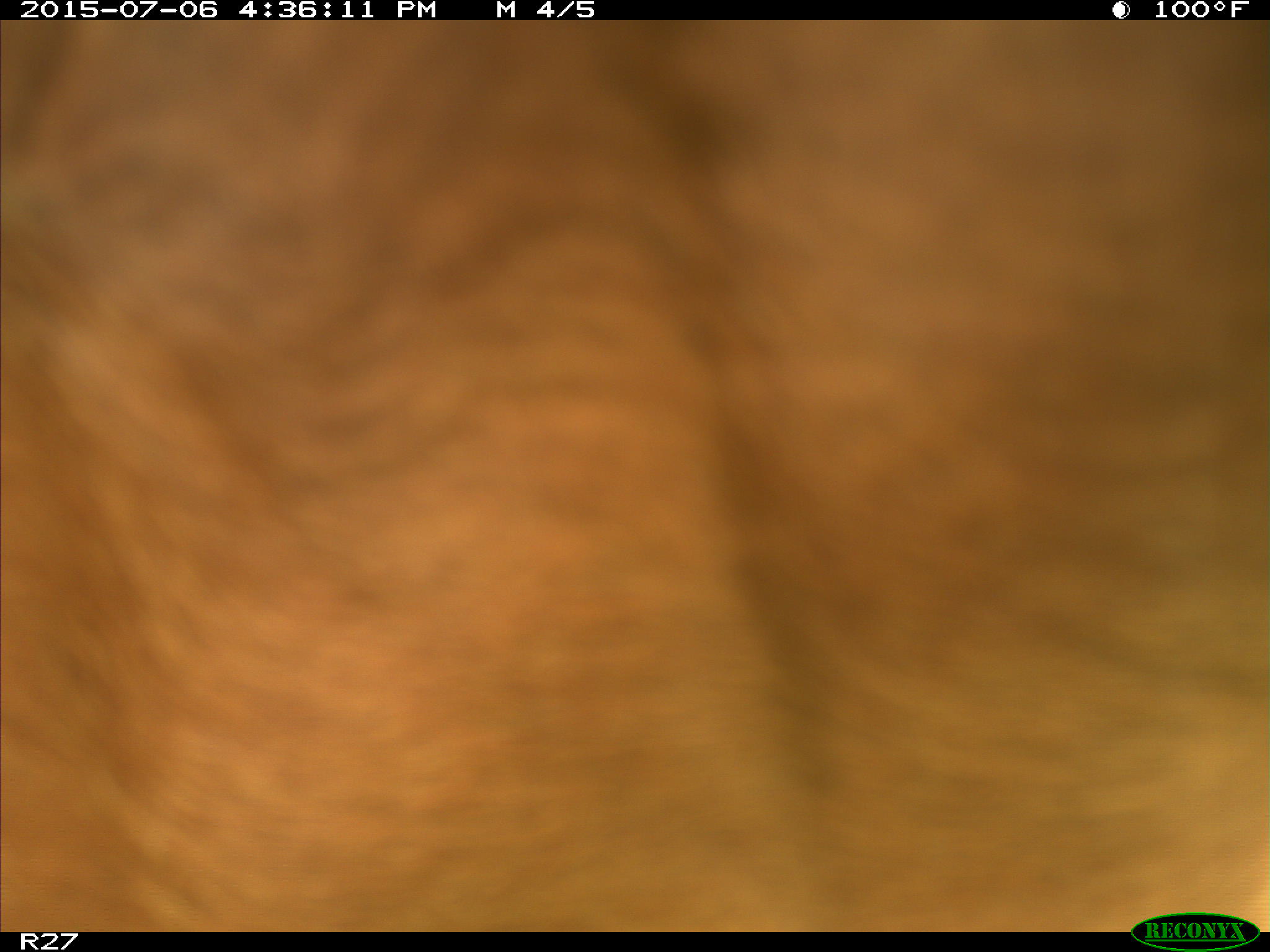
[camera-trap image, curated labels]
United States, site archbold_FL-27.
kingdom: Animalia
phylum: Chordata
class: Mammalia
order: Artiodactyla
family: Bovidae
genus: Bos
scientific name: Bos taurus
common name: domestic cow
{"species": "Bos taurus (domestic cow)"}